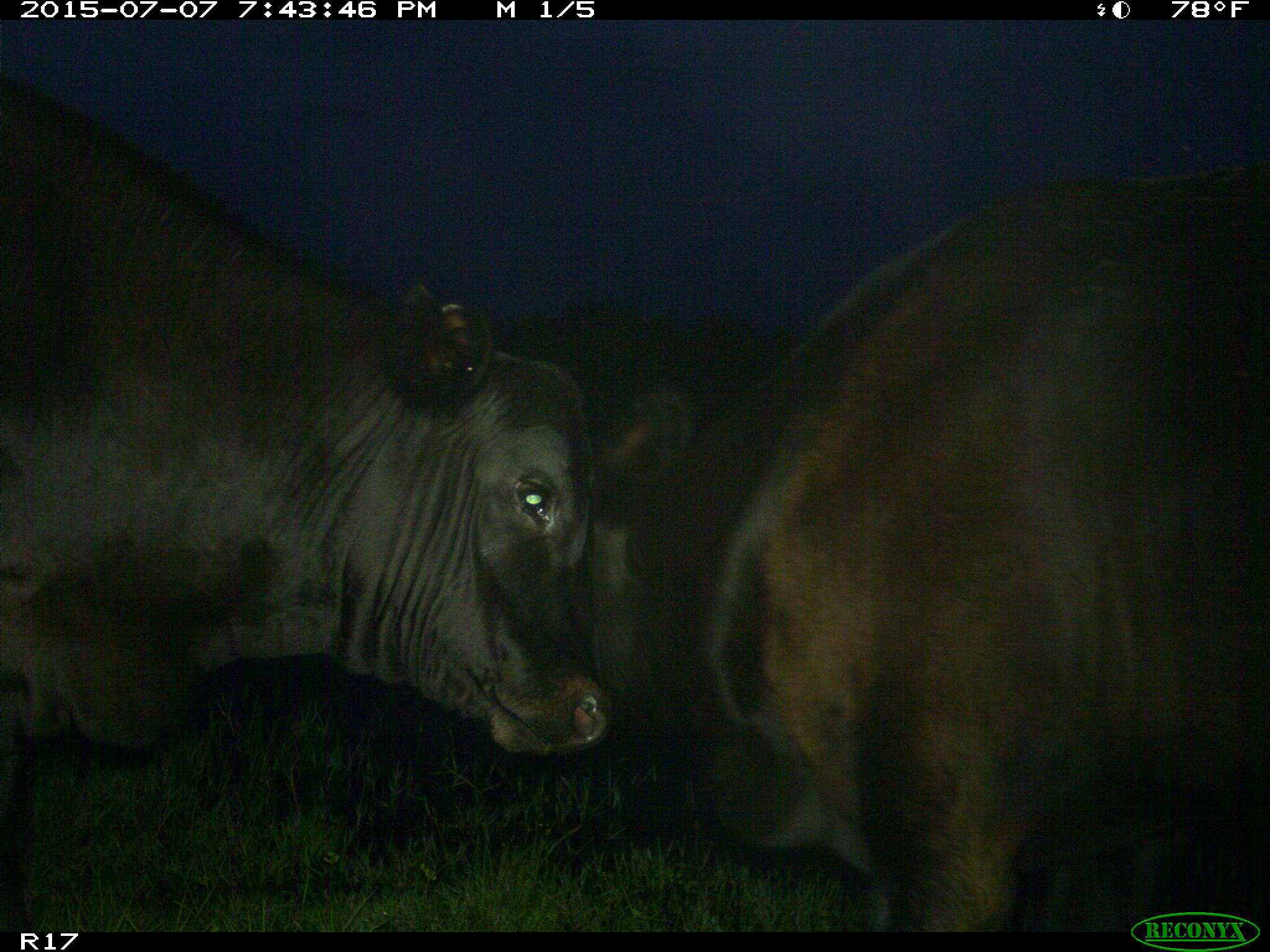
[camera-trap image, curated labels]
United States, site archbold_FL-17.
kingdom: Animalia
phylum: Chordata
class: Mammalia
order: Artiodactyla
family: Bovidae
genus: Bos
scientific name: Bos taurus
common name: domestic cow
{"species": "Bos taurus (domestic cow)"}